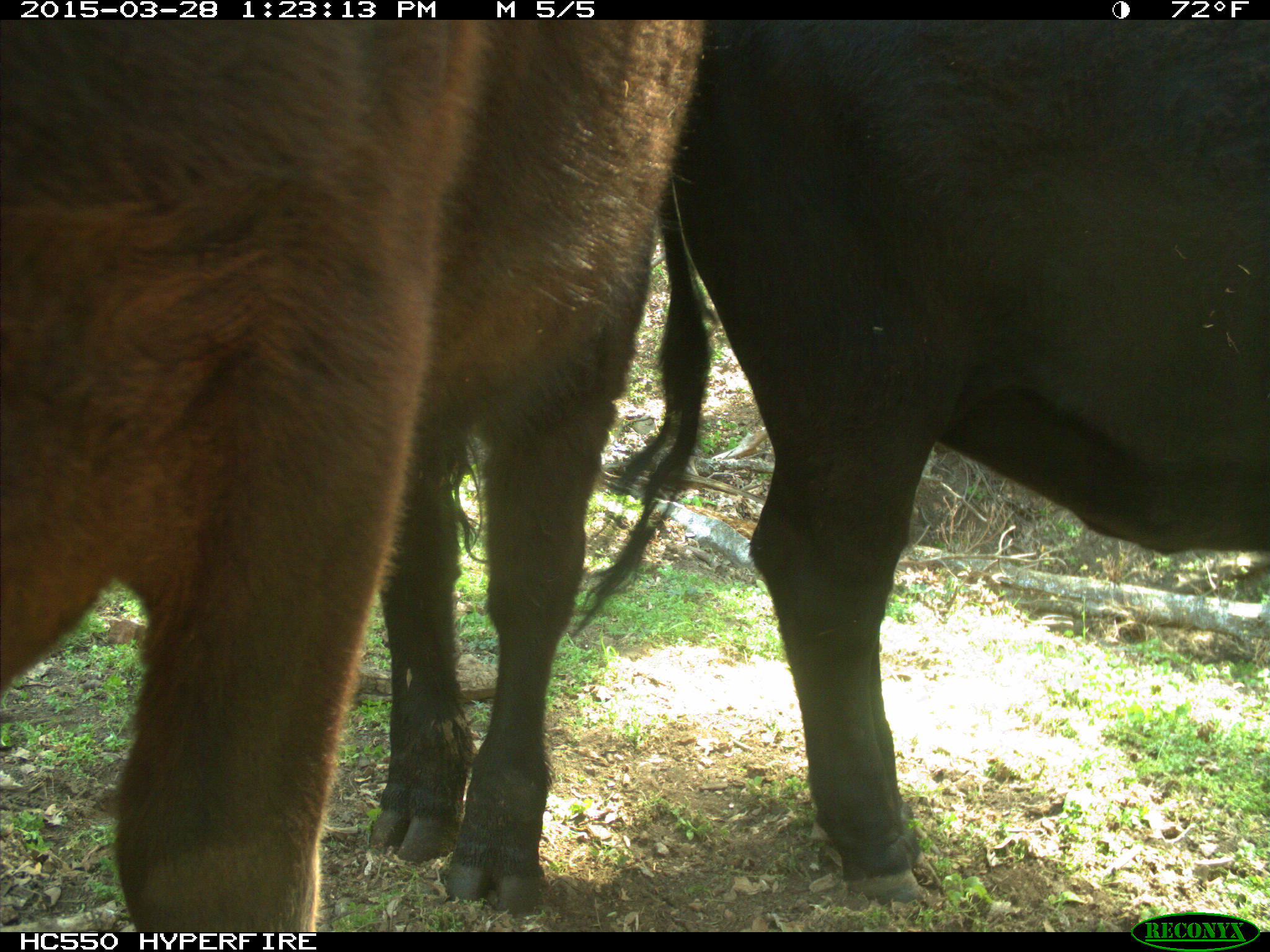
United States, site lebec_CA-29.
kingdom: Animalia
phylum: Chordata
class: Mammalia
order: Artiodactyla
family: Bovidae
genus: Bos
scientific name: Bos taurus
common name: domestic cow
Bos taurus (domestic cow).